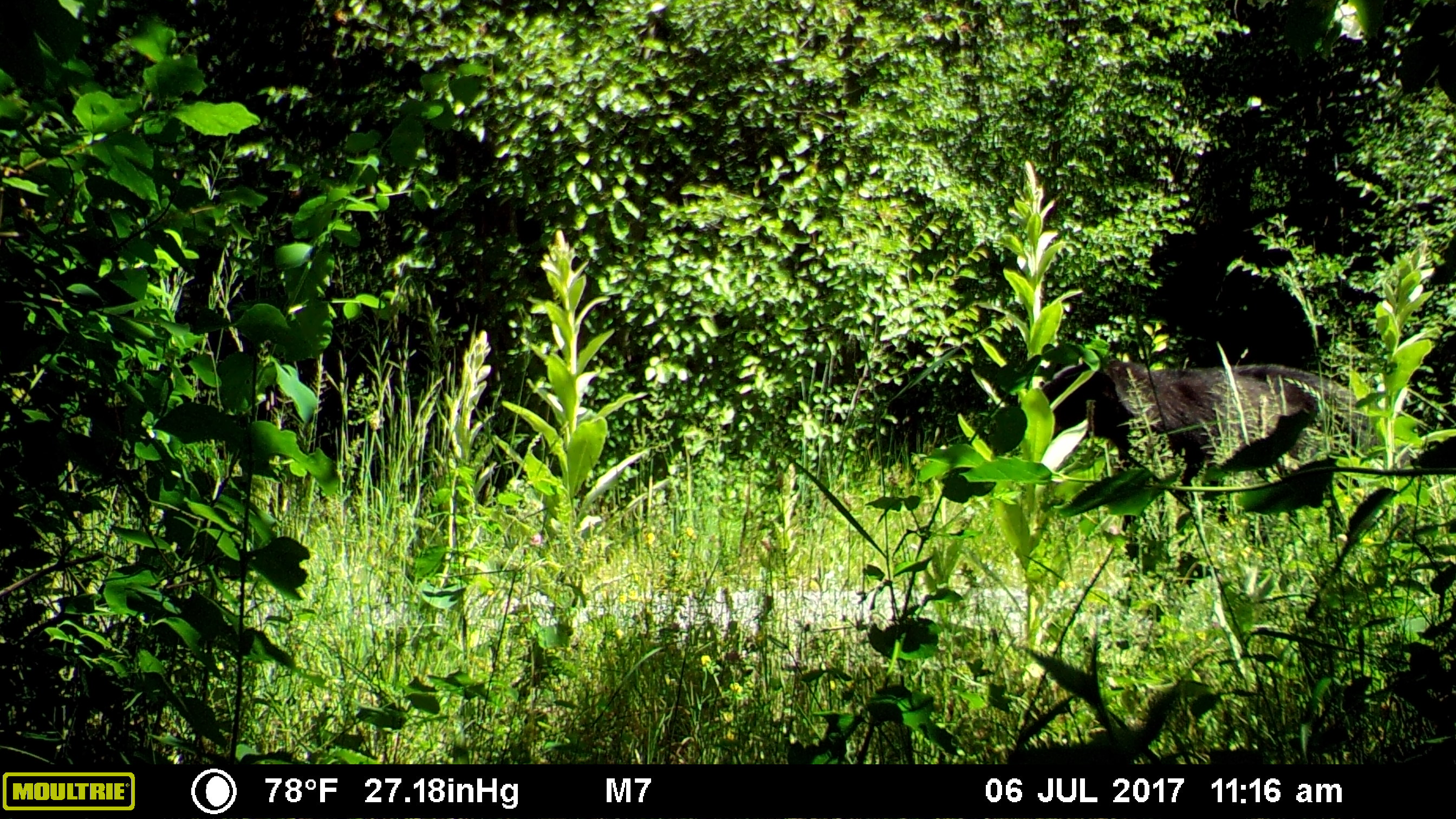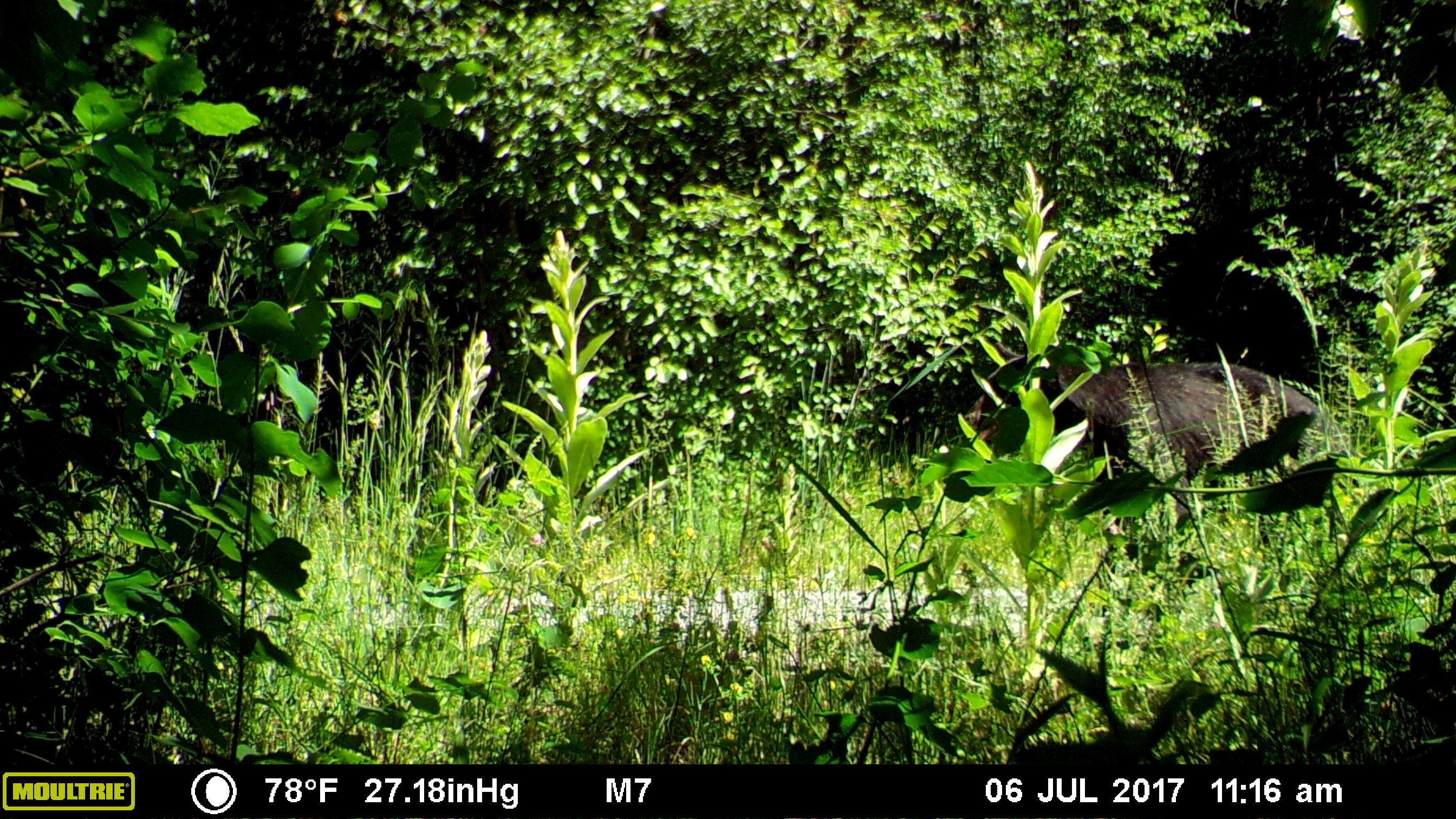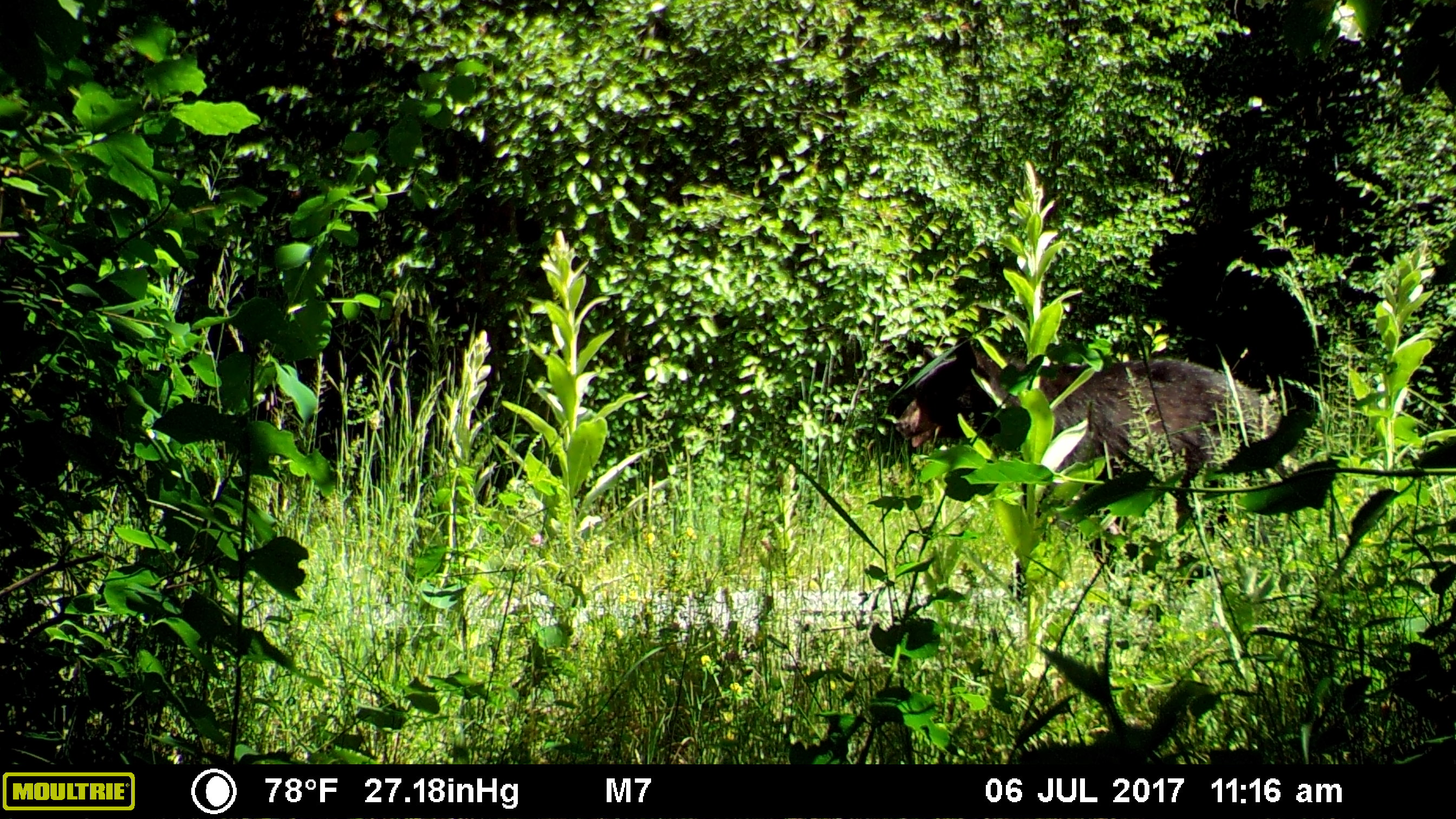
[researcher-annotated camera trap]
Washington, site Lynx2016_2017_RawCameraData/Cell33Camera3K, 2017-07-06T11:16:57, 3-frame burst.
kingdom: Animalia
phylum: Chordata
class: Mammalia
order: Carnivora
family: Ursidae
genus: Ursus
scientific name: Ursus americanus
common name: american black bear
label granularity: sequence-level